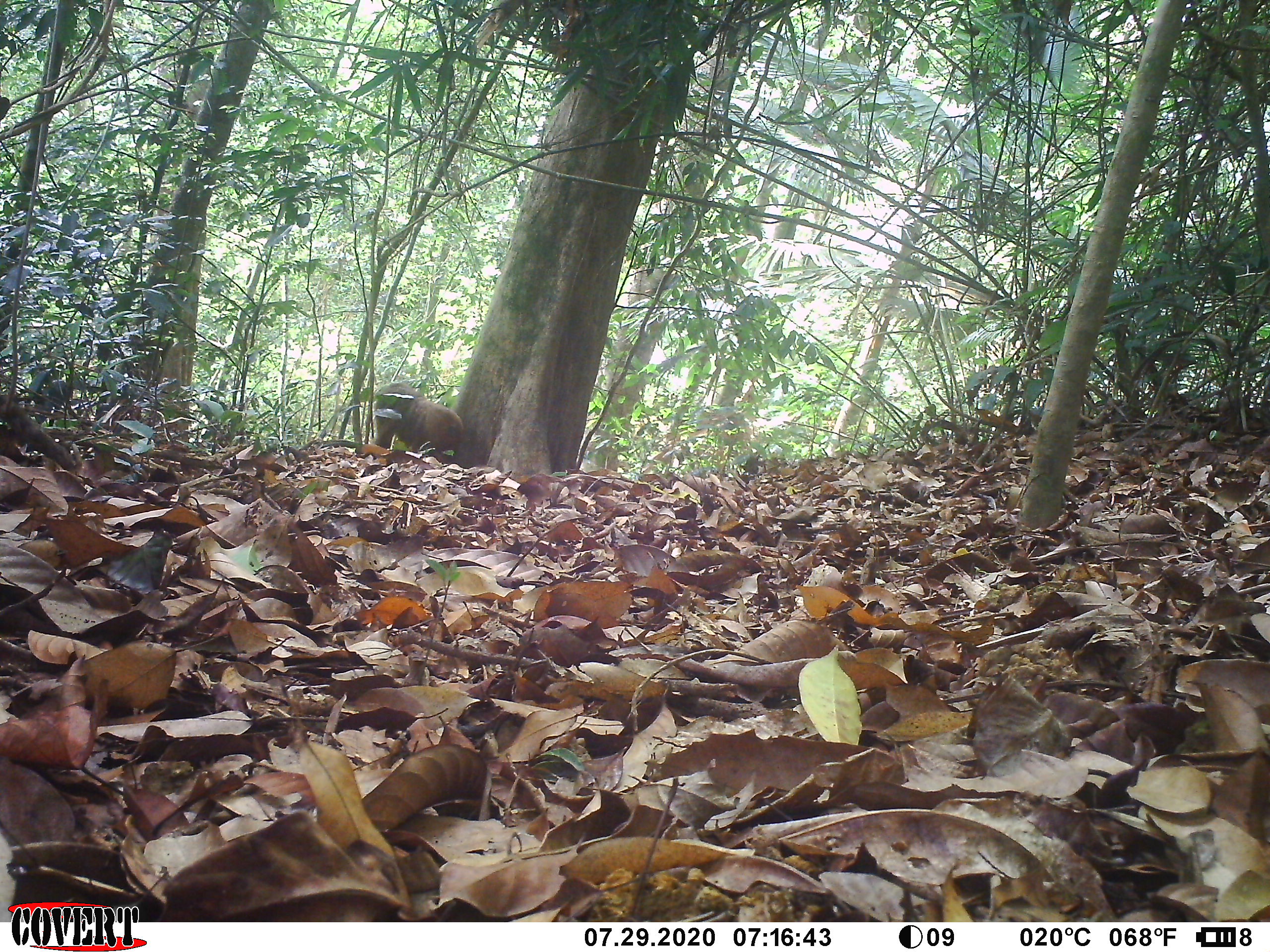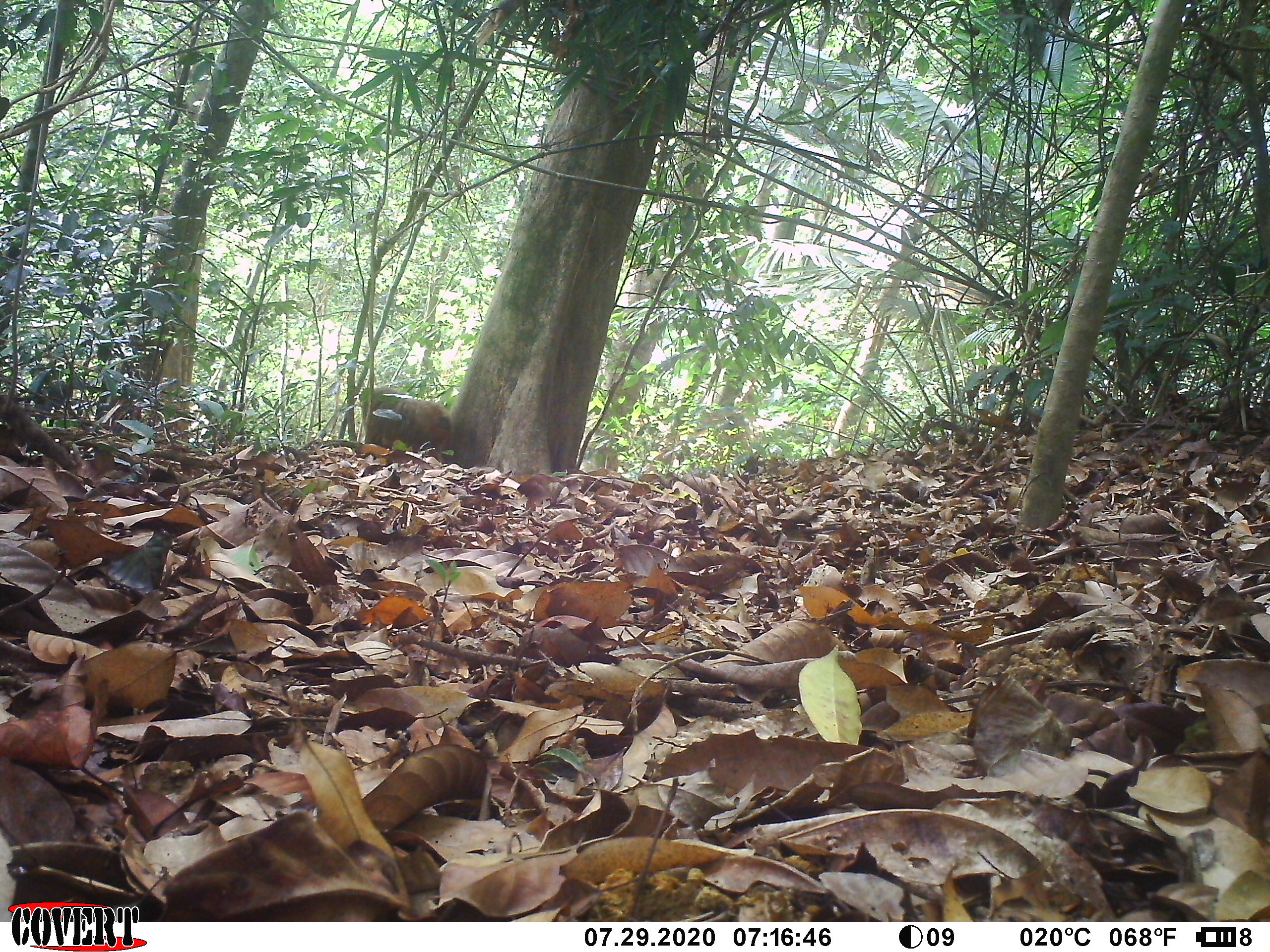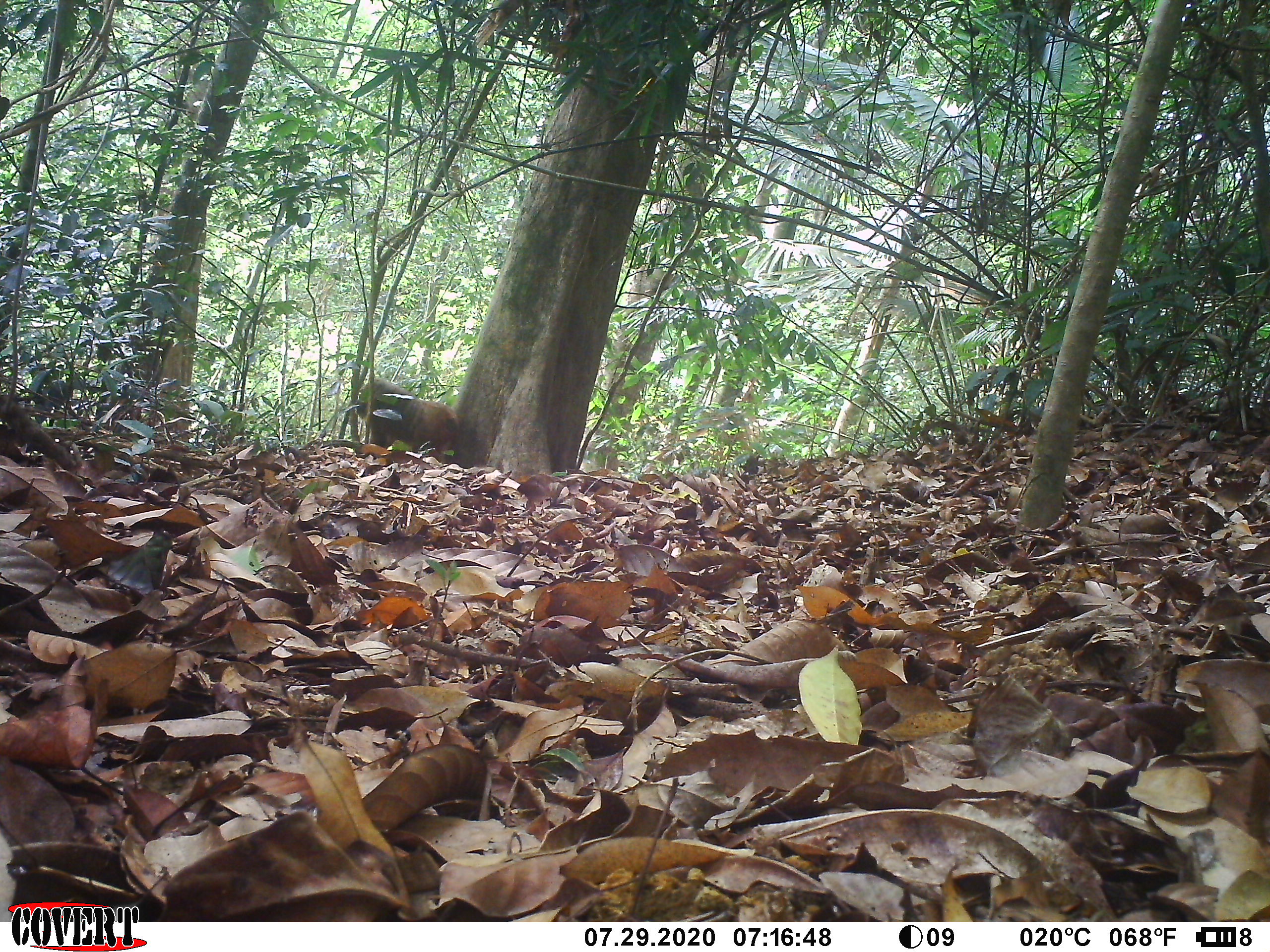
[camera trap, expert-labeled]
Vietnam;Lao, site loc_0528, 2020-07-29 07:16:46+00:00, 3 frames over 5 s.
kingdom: Animalia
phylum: Chordata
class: Mammalia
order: Primates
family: Cercopithecidae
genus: Macaca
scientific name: Macaca arctoides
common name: stump-tailed macaque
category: stump tailed macaque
Stump tailed macaque (stump-tailed macaque) (Macaca arctoides). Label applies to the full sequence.